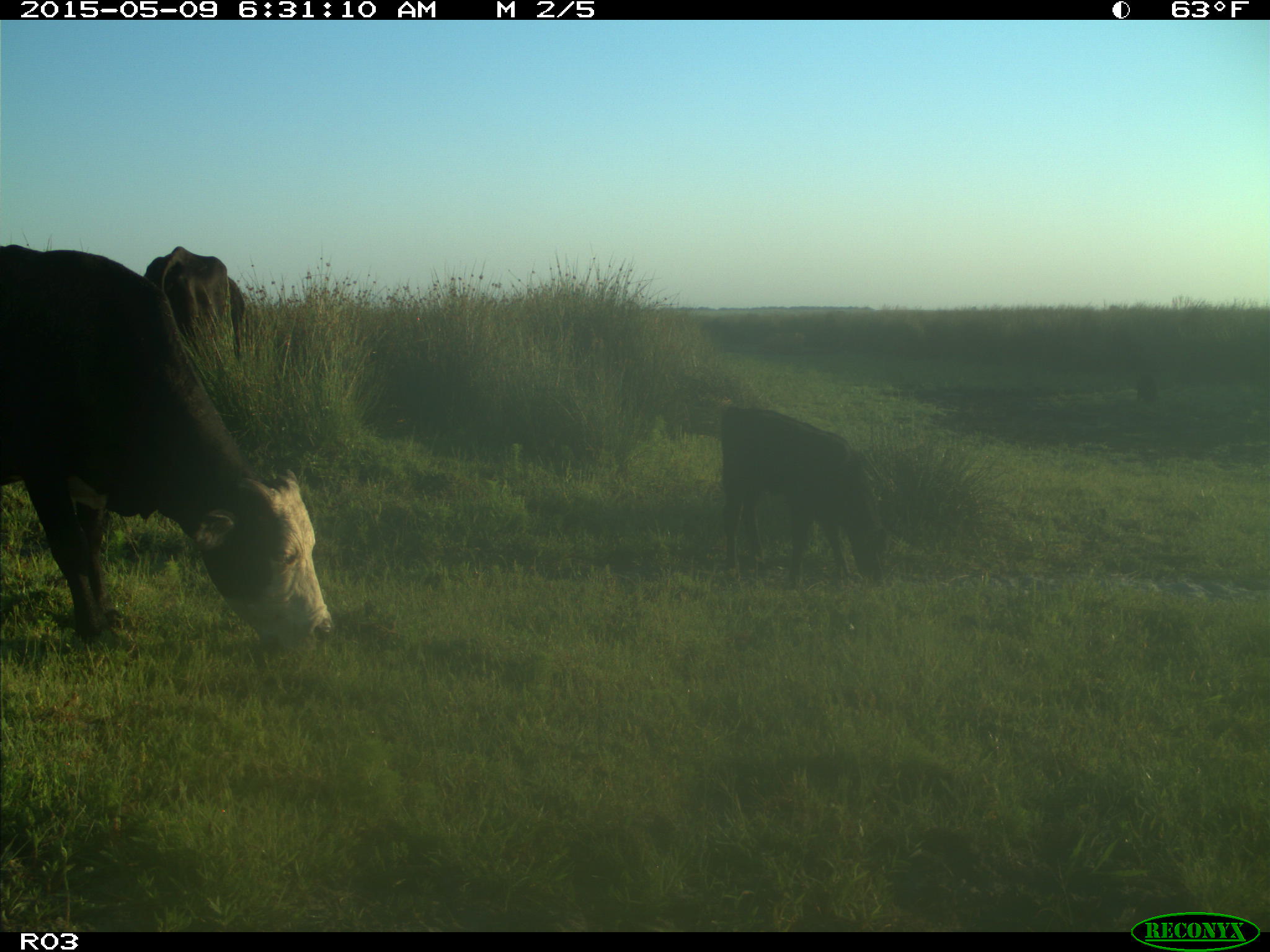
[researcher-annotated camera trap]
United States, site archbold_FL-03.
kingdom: Animalia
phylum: Chordata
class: Mammalia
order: Artiodactyla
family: Bovidae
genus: Bos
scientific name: Bos taurus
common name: domestic cow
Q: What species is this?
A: Bos taurus (domestic cow).